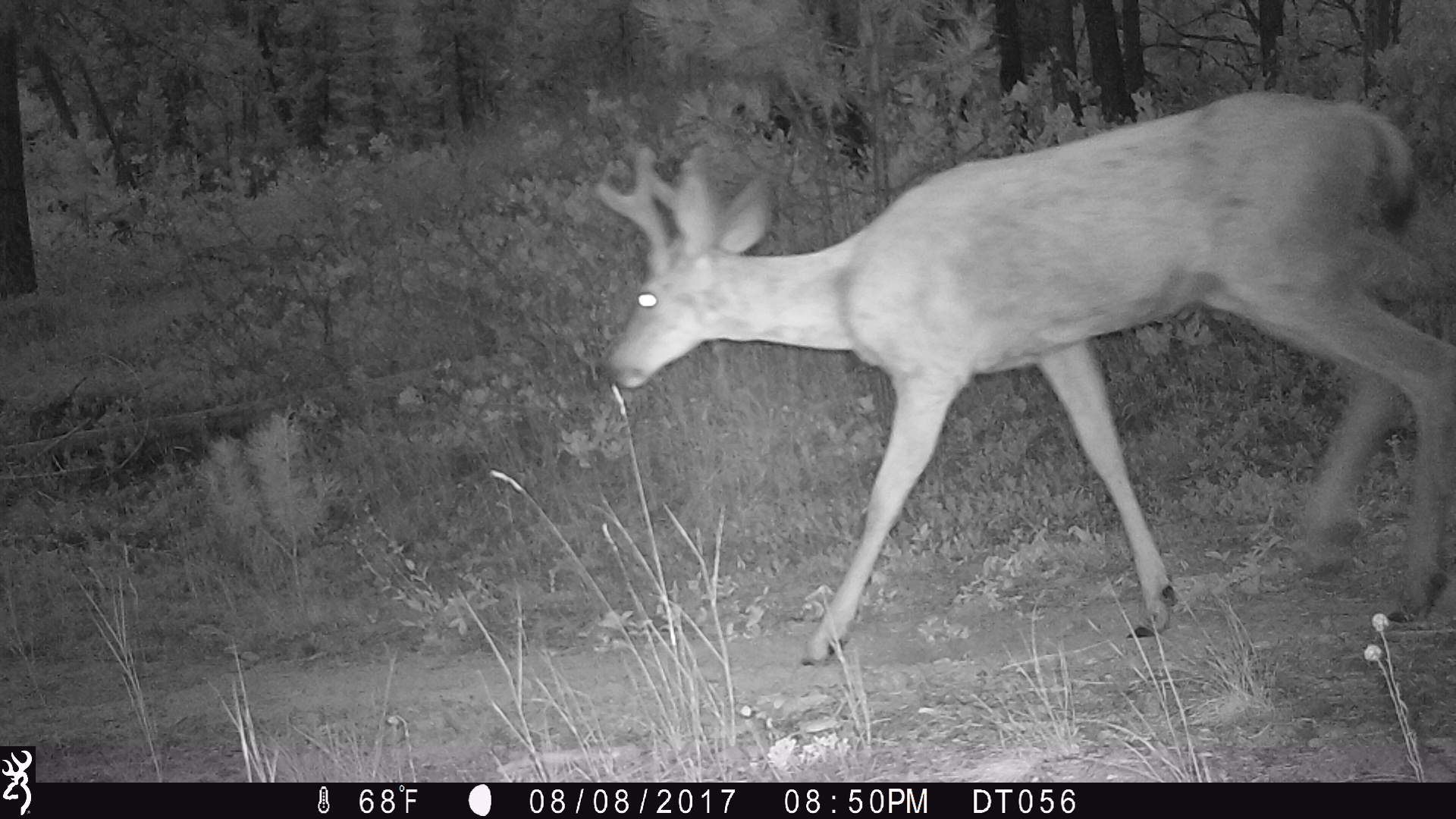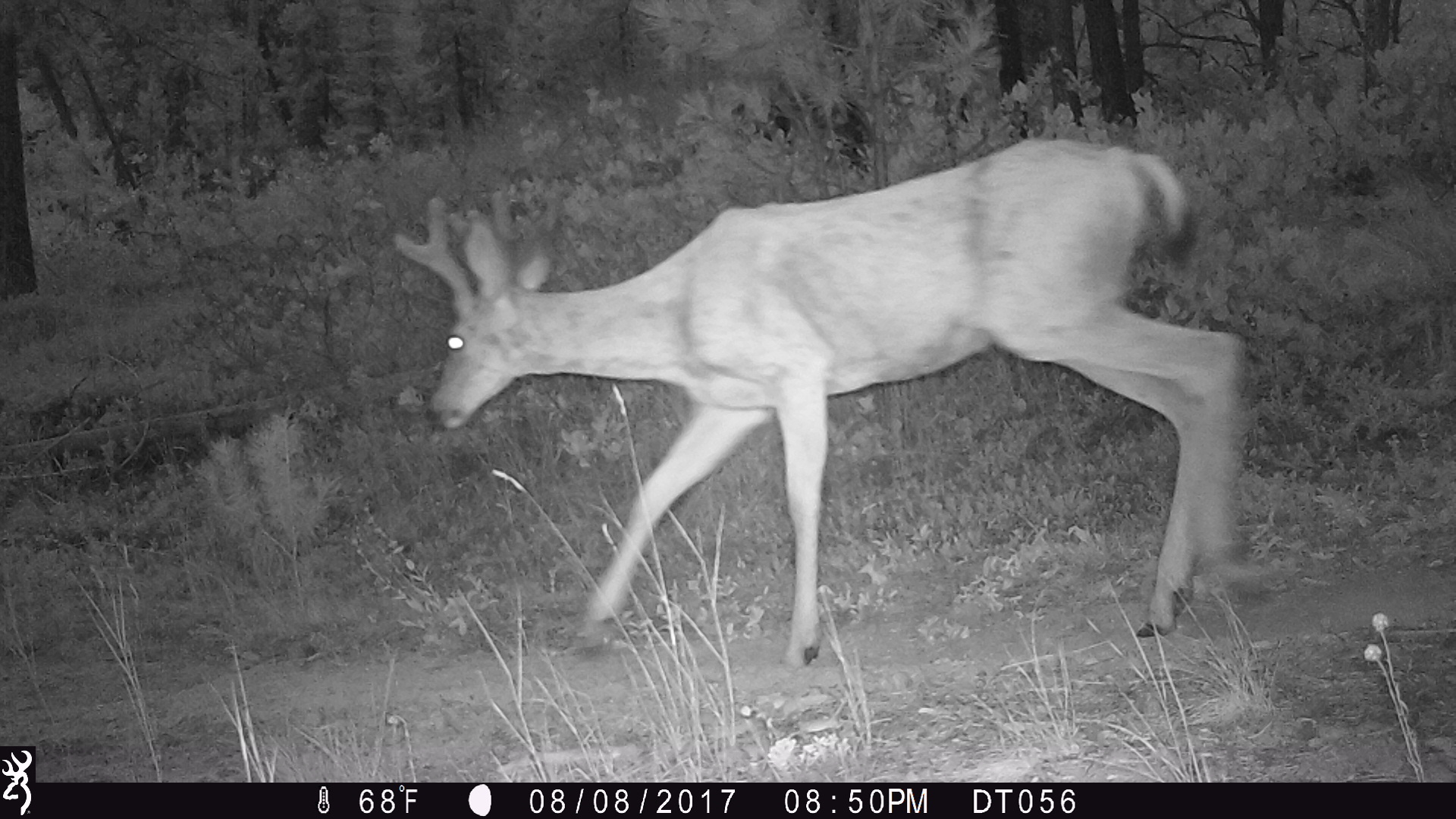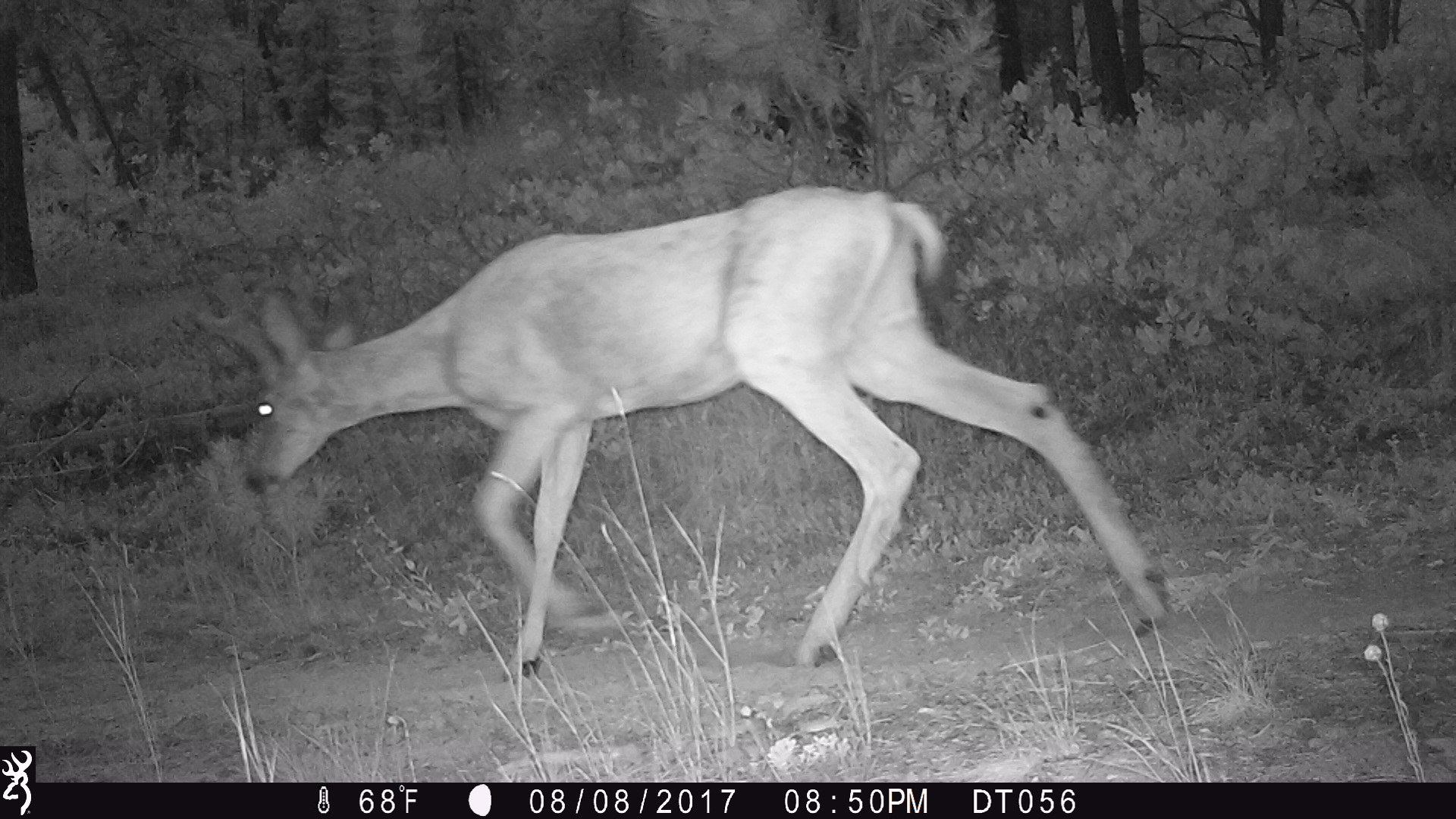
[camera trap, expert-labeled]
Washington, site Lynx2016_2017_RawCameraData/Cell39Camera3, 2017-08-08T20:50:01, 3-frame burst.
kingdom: Animalia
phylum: Chordata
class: Mammalia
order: Artiodactyla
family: Cervidae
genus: Odocoileus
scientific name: Odocoileus hemionus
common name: mule deer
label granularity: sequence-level